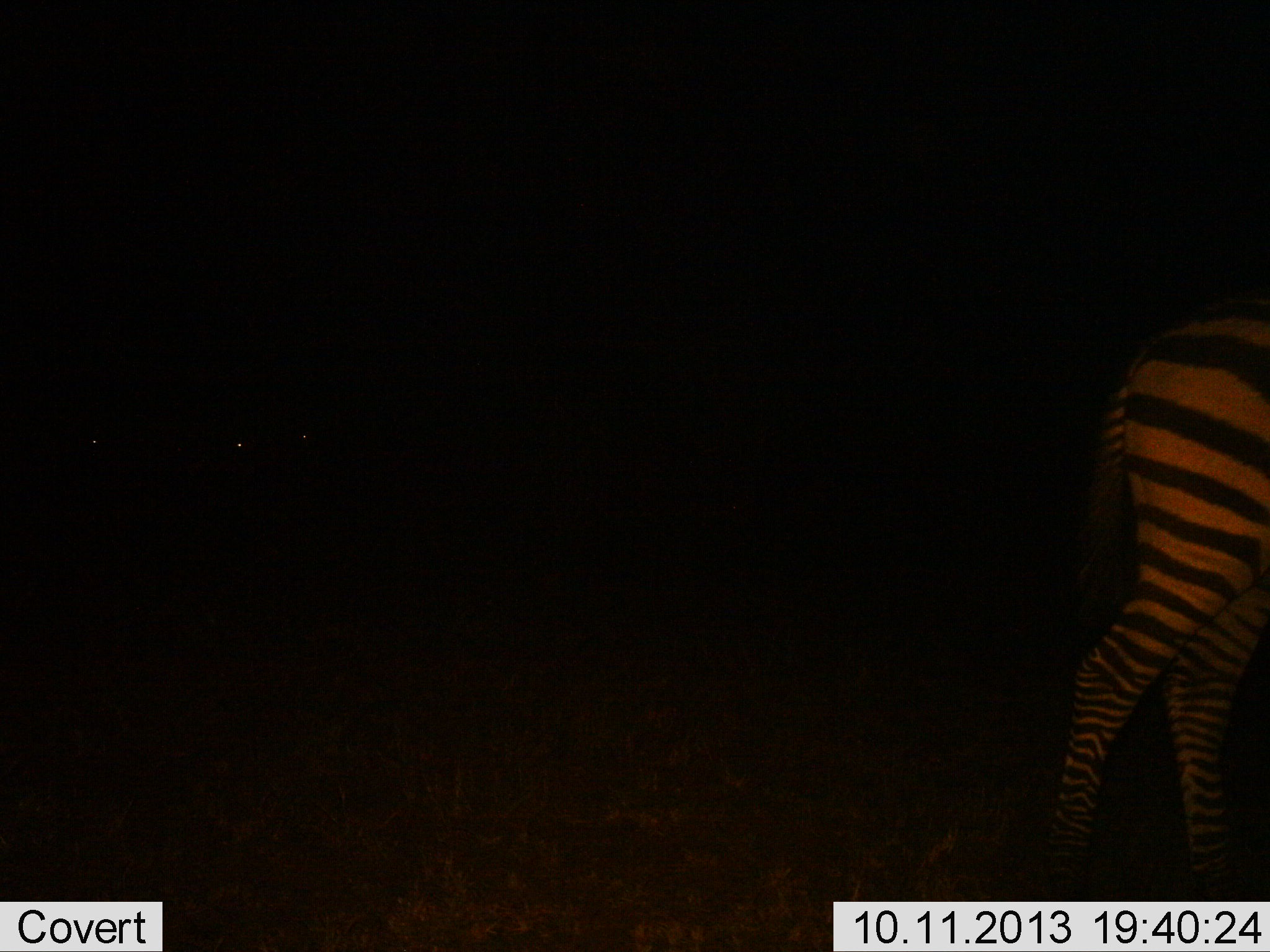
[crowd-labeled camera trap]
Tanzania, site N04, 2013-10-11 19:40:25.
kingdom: Animalia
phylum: Chordata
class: Mammalia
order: Perissodactyla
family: Equidae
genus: Equus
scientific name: Equus quagga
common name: plains zebra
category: zebra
Zebra (plains zebra) (Equus quagga), count 1. Behavior (volunteer vote fractions): standing 61%, resting 0%, moving 39%, interacting 0%. Young present (vote fraction): 0%. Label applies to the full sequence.